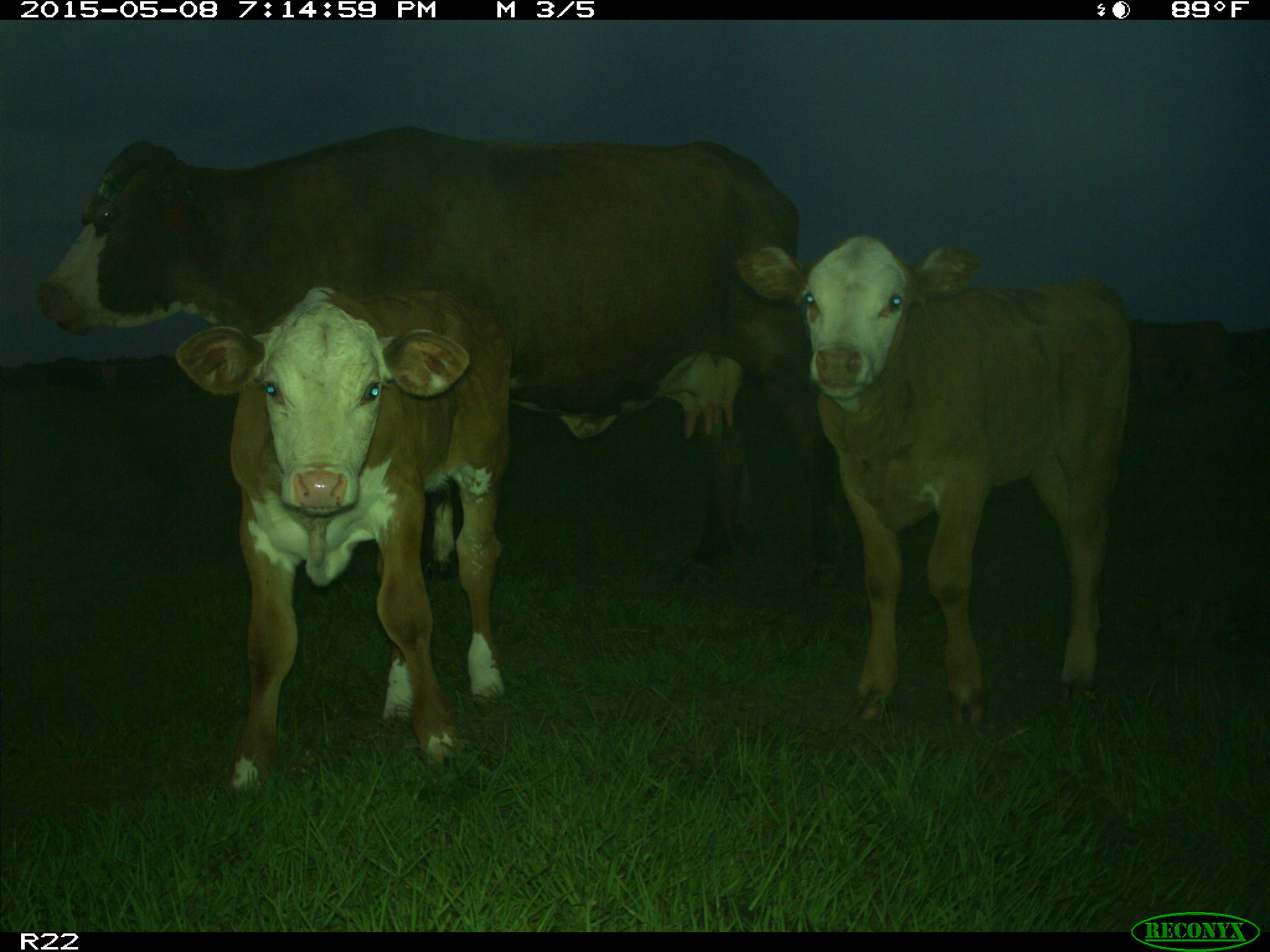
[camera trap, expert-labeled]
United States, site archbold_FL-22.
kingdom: Animalia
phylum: Chordata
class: Mammalia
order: Artiodactyla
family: Bovidae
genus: Bos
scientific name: Bos taurus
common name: domestic cow